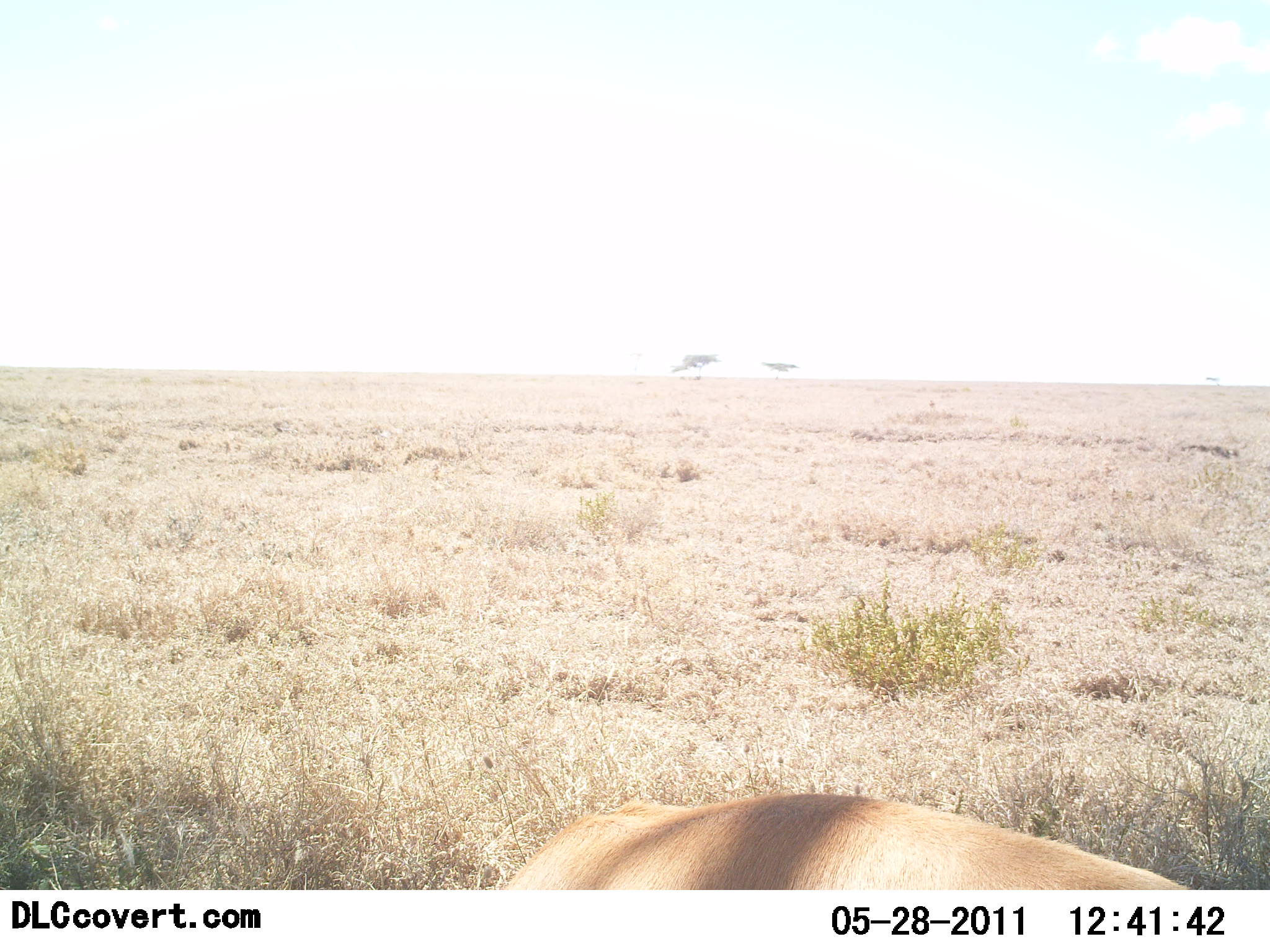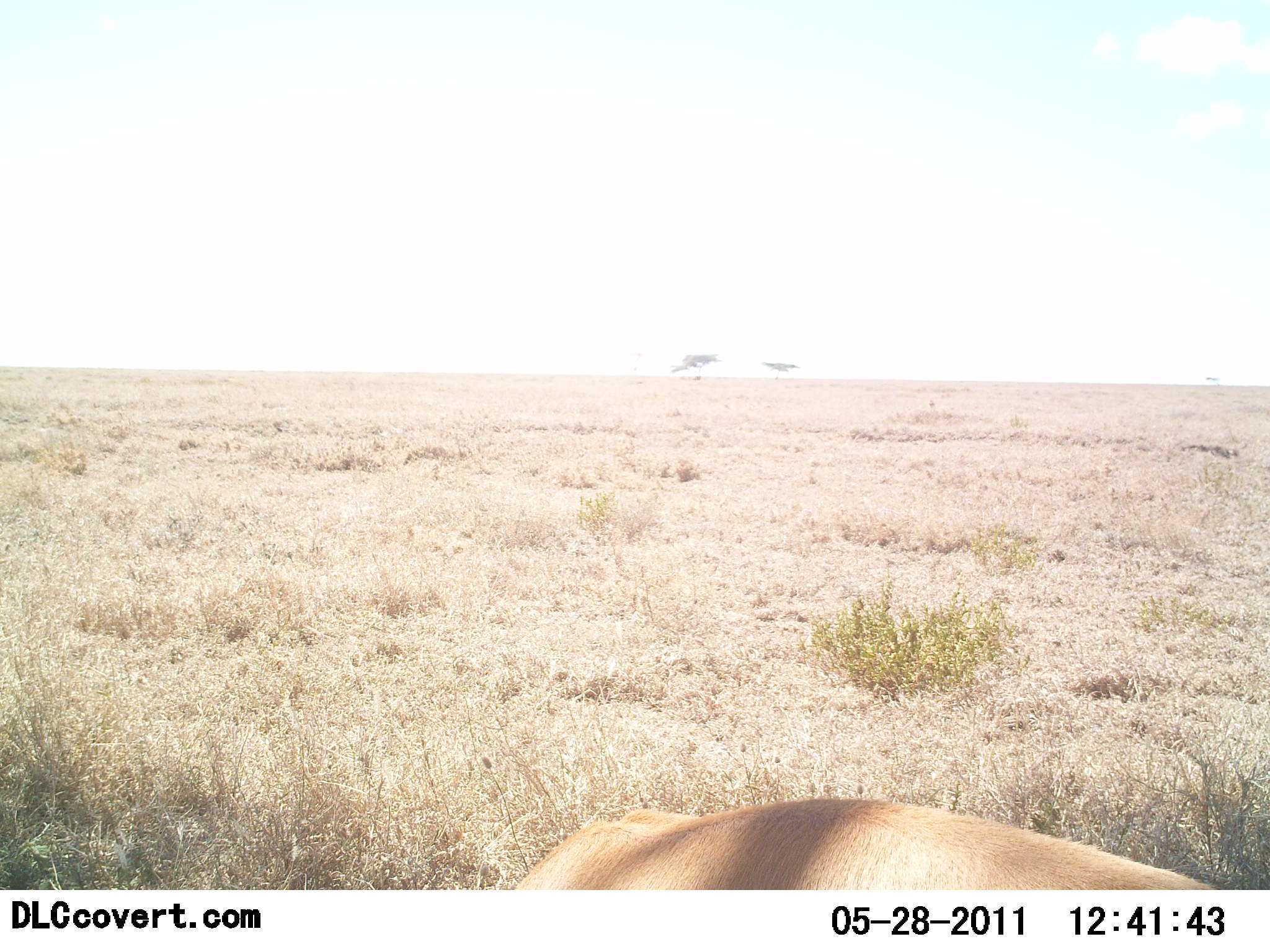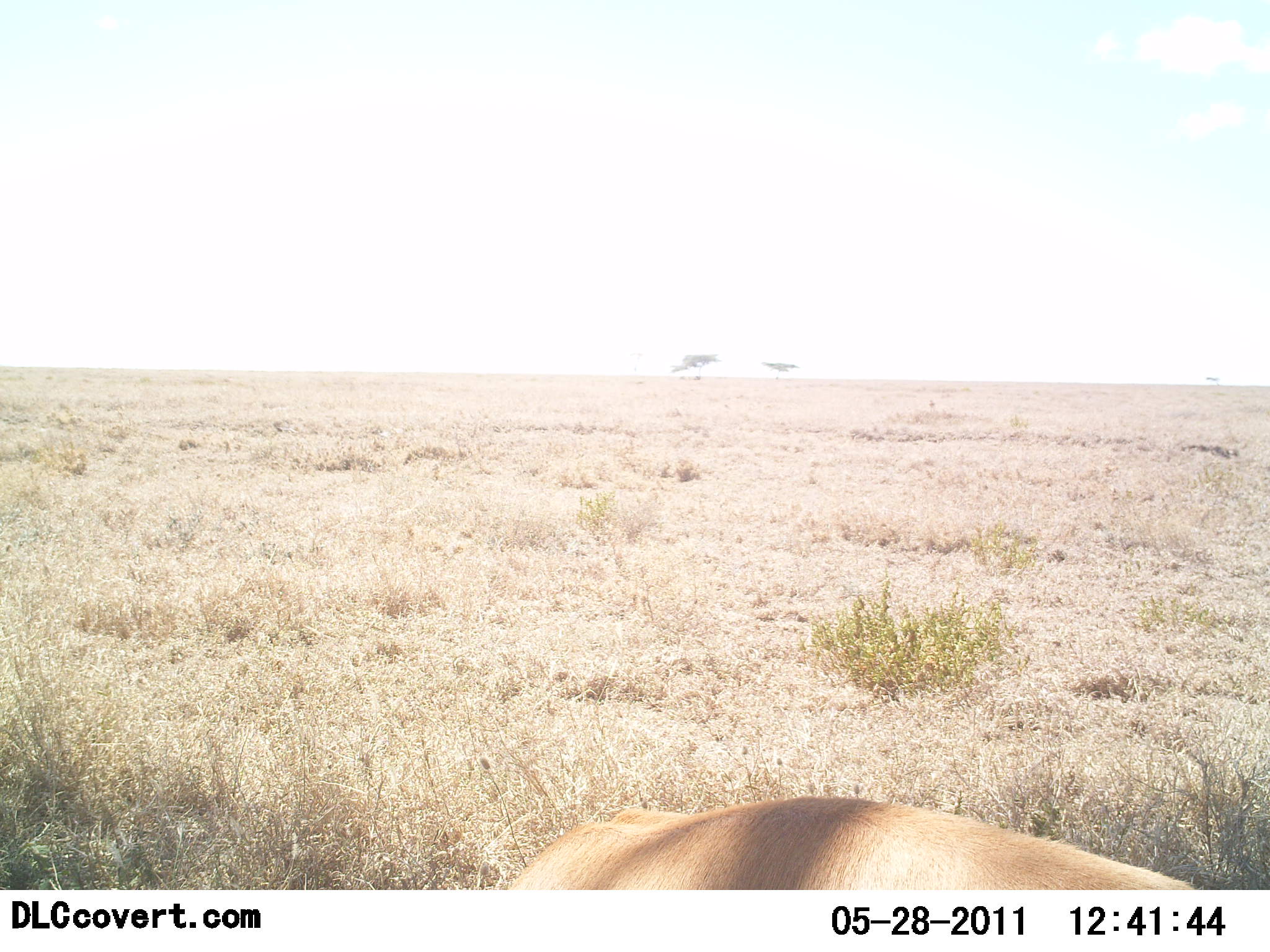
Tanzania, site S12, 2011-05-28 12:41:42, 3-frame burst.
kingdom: Animalia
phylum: Chordata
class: Mammalia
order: Carnivora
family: Felidae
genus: Panthera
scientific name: Panthera leo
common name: lion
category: lionfemale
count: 1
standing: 20%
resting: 40%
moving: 40%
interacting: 0%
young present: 0%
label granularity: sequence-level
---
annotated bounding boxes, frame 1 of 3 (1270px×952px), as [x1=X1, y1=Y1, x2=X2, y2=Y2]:
animal: [x1=501, y1=790, x2=1190, y2=891]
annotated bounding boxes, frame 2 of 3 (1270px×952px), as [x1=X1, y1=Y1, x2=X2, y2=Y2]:
animal: [x1=512, y1=798, x2=1216, y2=889]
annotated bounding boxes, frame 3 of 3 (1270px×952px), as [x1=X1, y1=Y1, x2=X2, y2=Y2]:
animal: [x1=507, y1=794, x2=1195, y2=891]